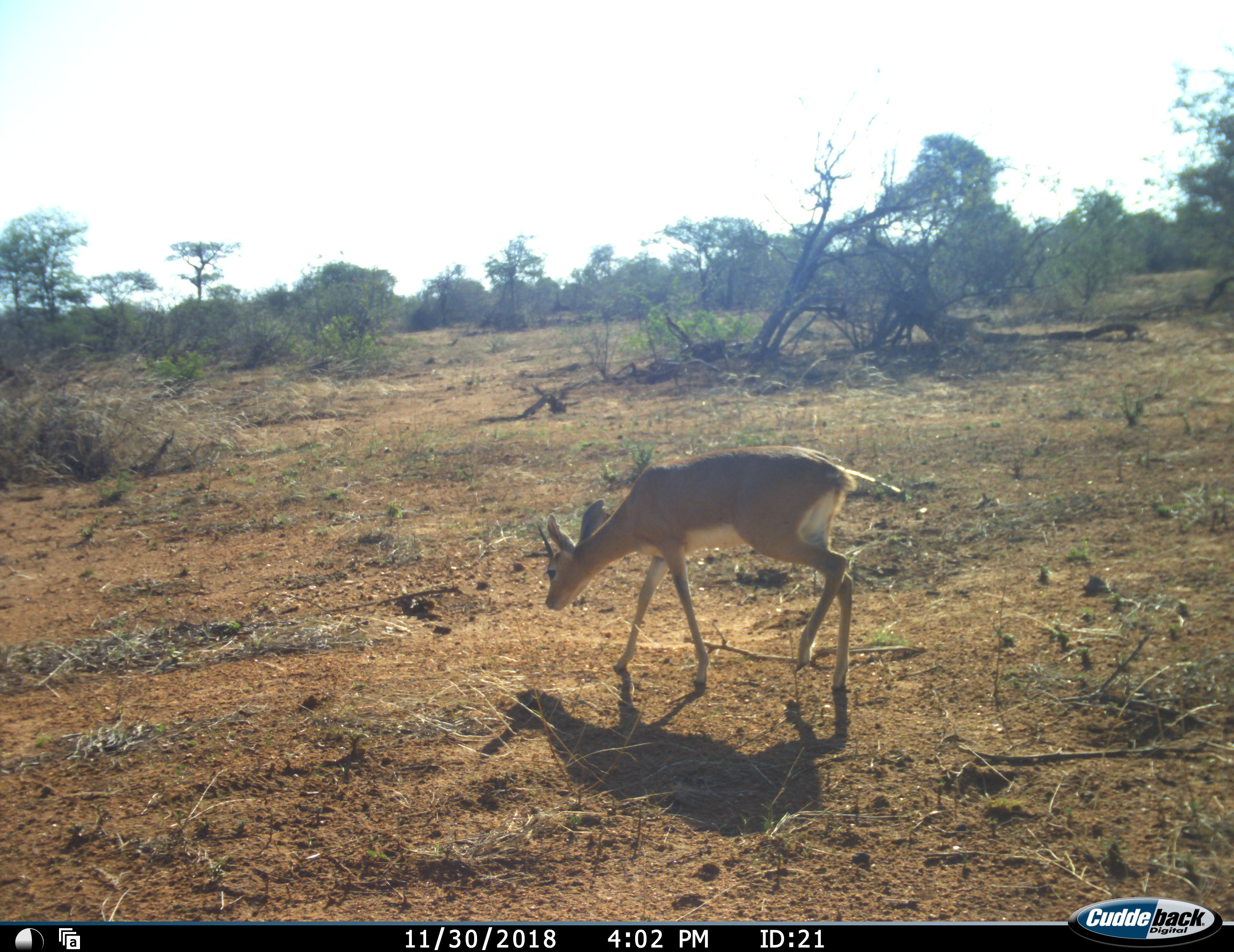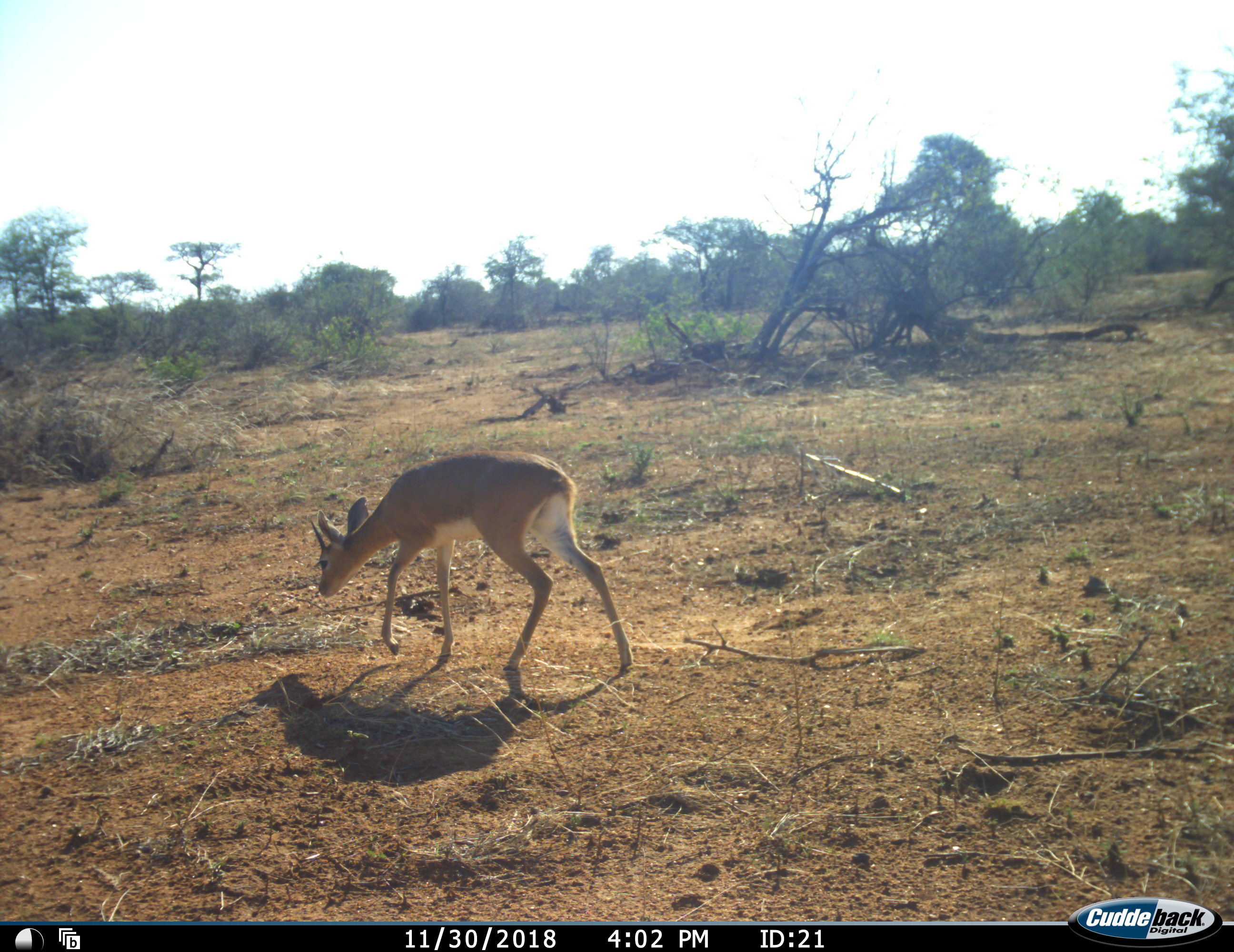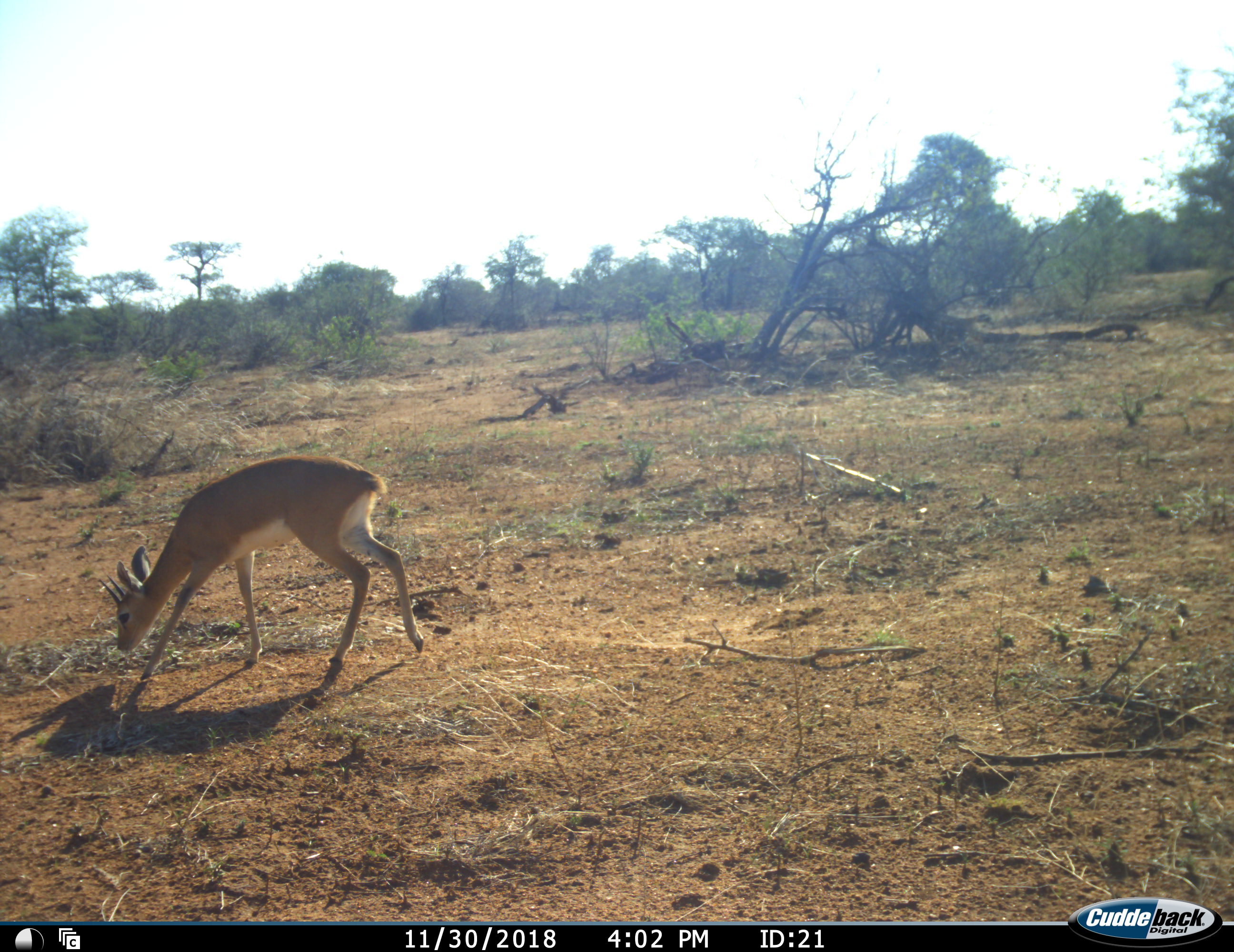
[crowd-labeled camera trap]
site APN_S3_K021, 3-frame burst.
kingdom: Animalia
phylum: Chordata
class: Mammalia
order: Artiodactyla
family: Bovidae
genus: Raphicerus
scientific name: Raphicerus campestris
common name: steenbok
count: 1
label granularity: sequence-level